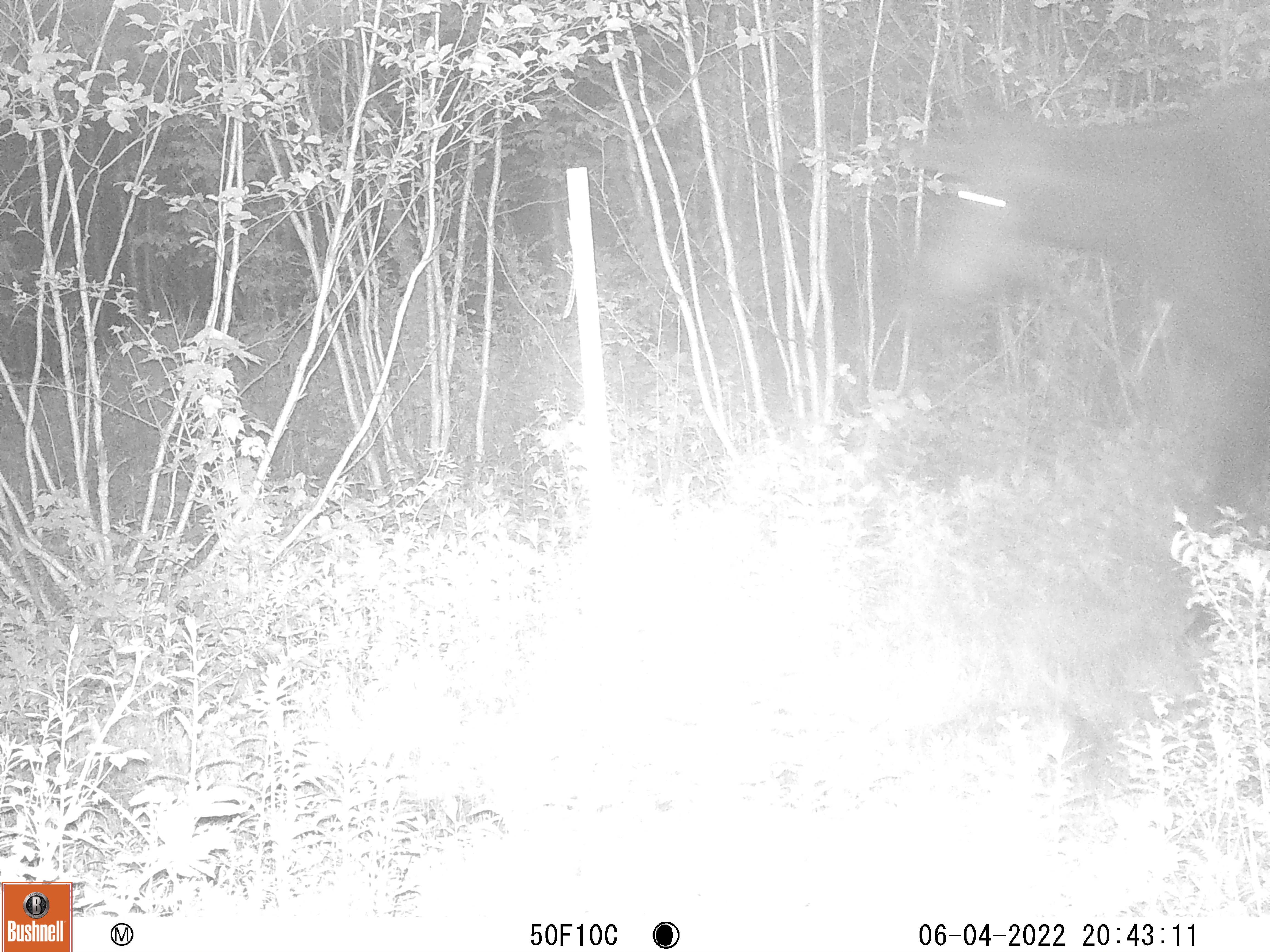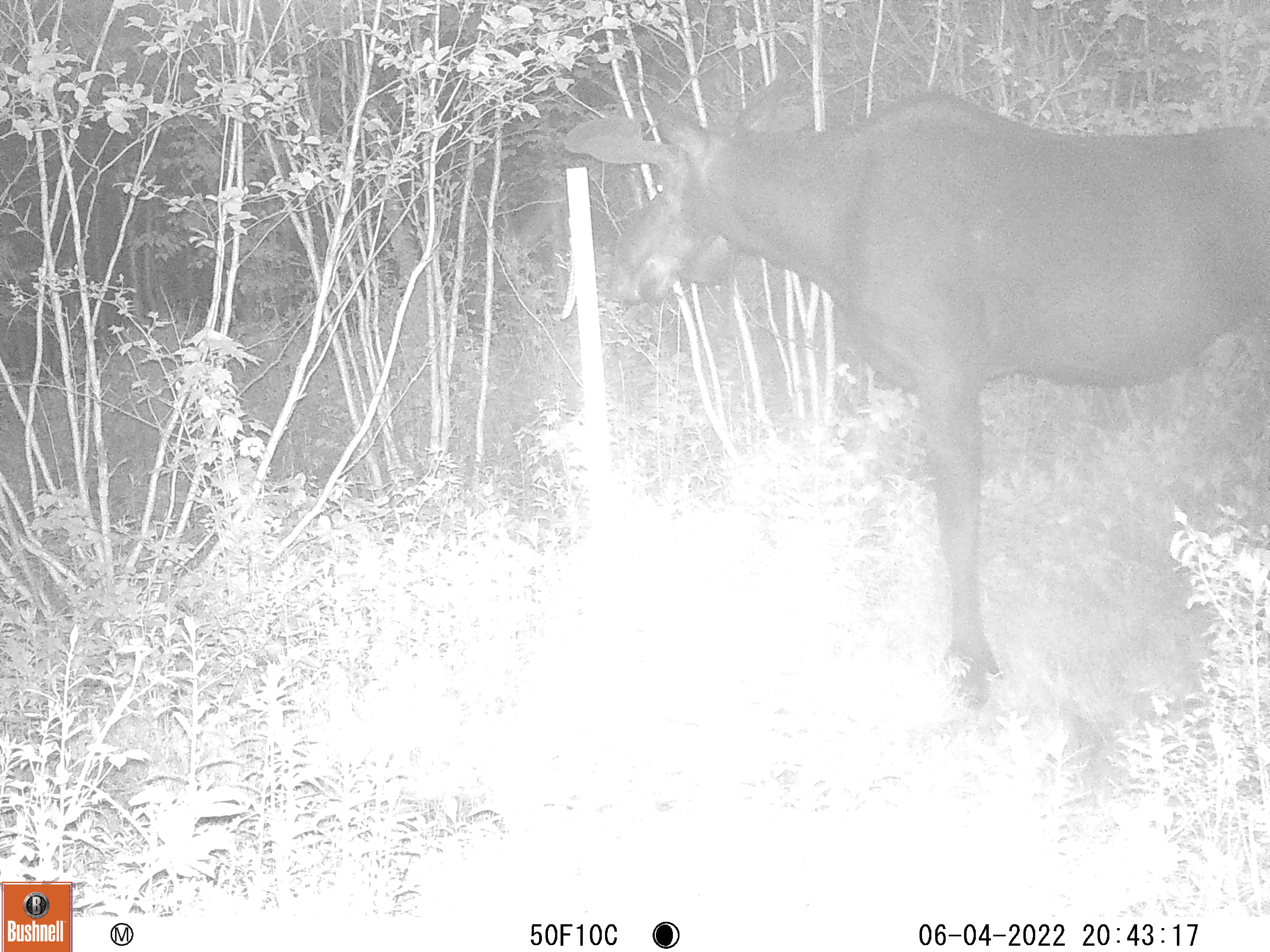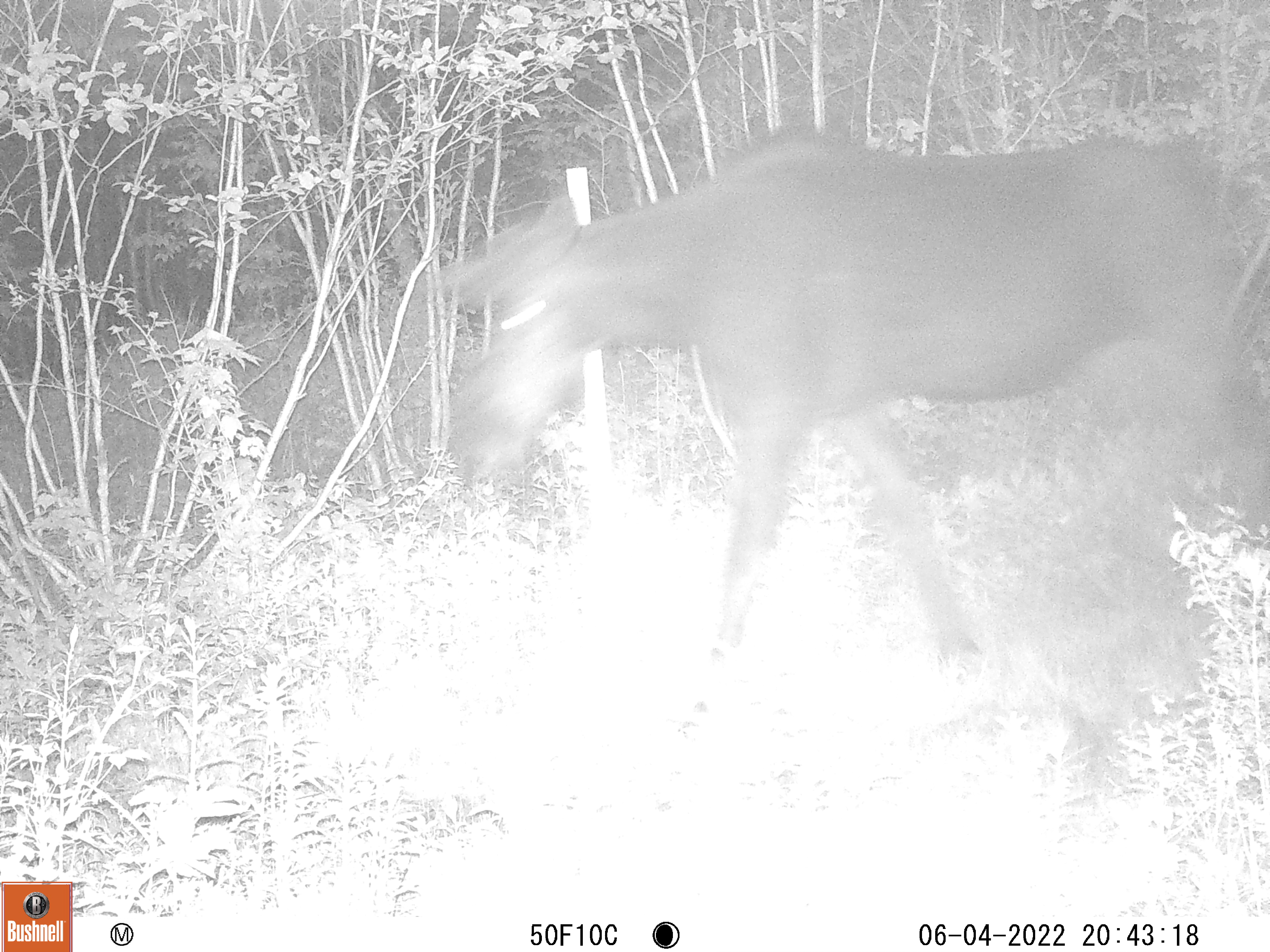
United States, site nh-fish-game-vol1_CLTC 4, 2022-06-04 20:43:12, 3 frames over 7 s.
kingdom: Animalia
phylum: Chordata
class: Mammalia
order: Artiodactyla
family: Cervidae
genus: Alces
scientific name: Alces alces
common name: moose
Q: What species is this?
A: Moose (Alces alces).